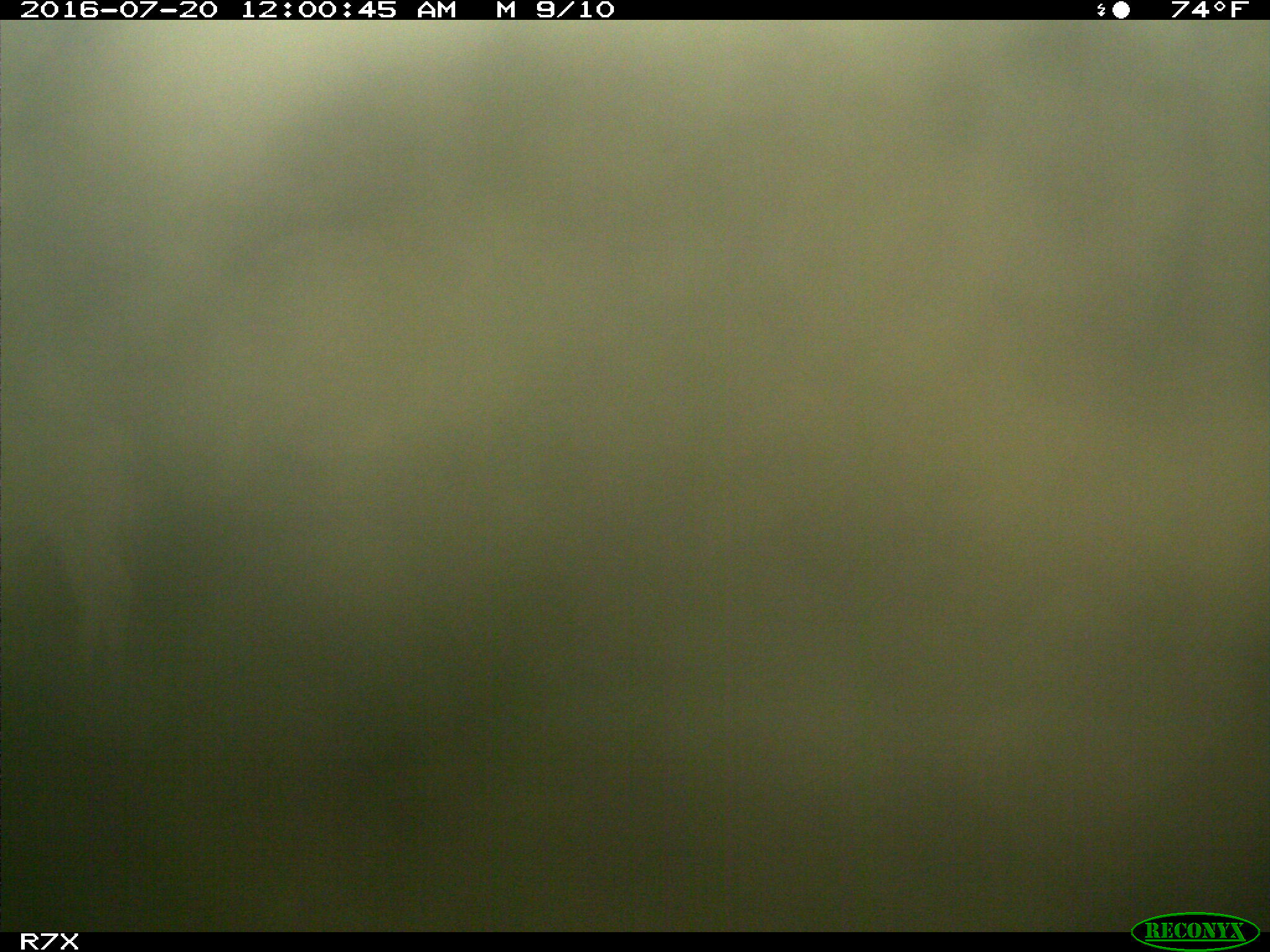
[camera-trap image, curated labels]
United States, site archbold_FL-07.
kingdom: Animalia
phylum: Chordata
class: Mammalia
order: Artiodactyla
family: Bovidae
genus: Bos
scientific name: Bos taurus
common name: domestic cow